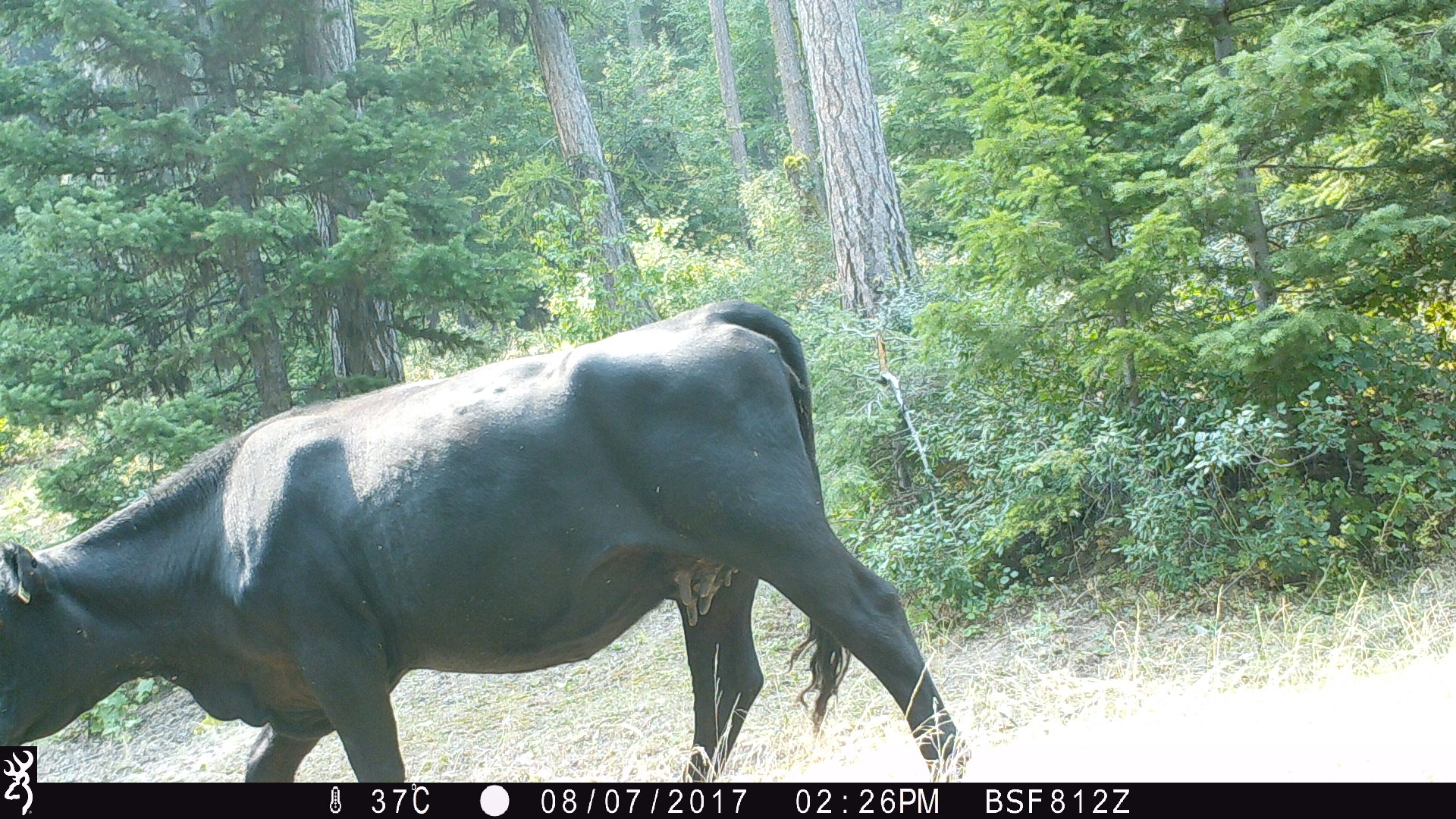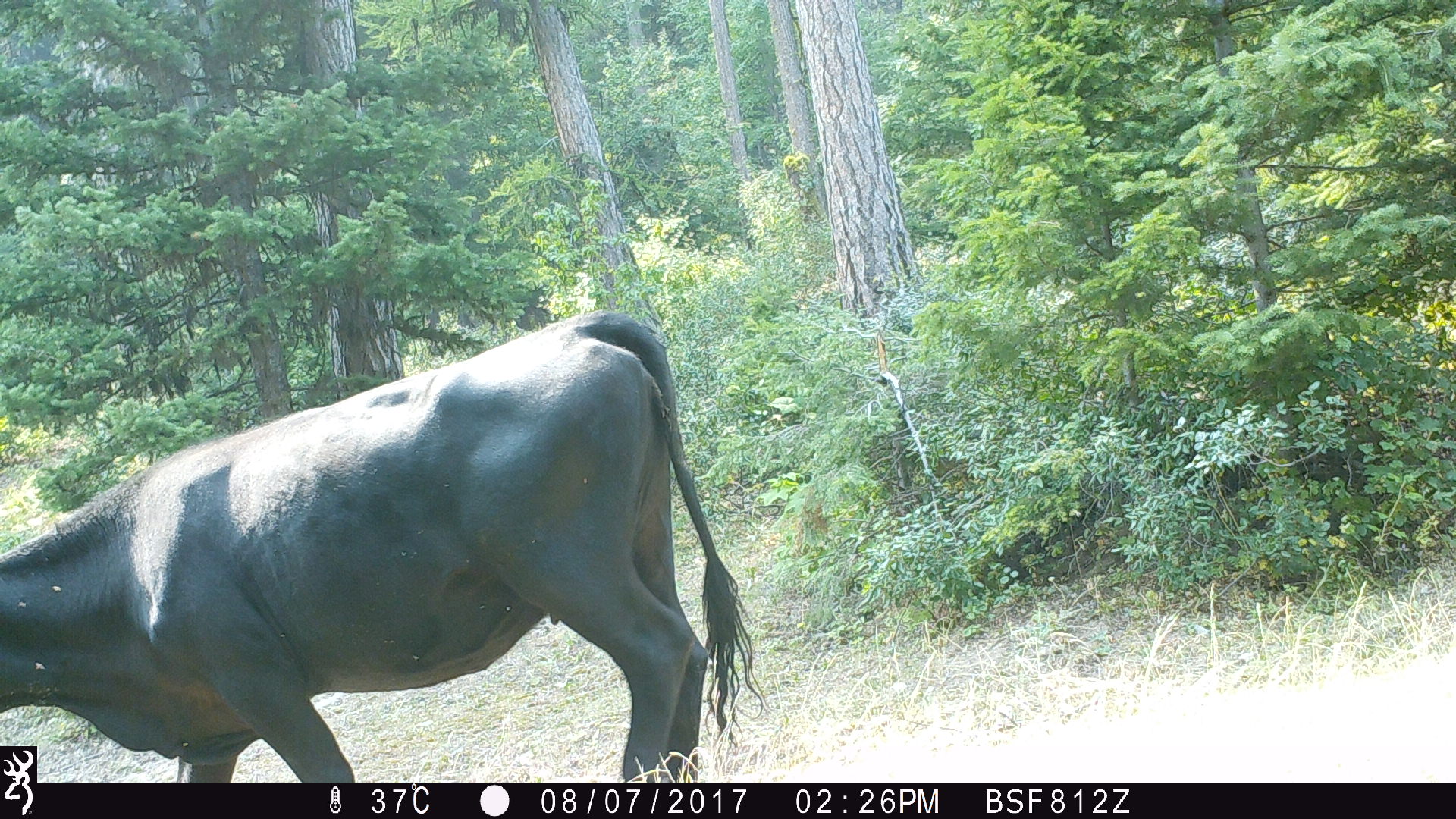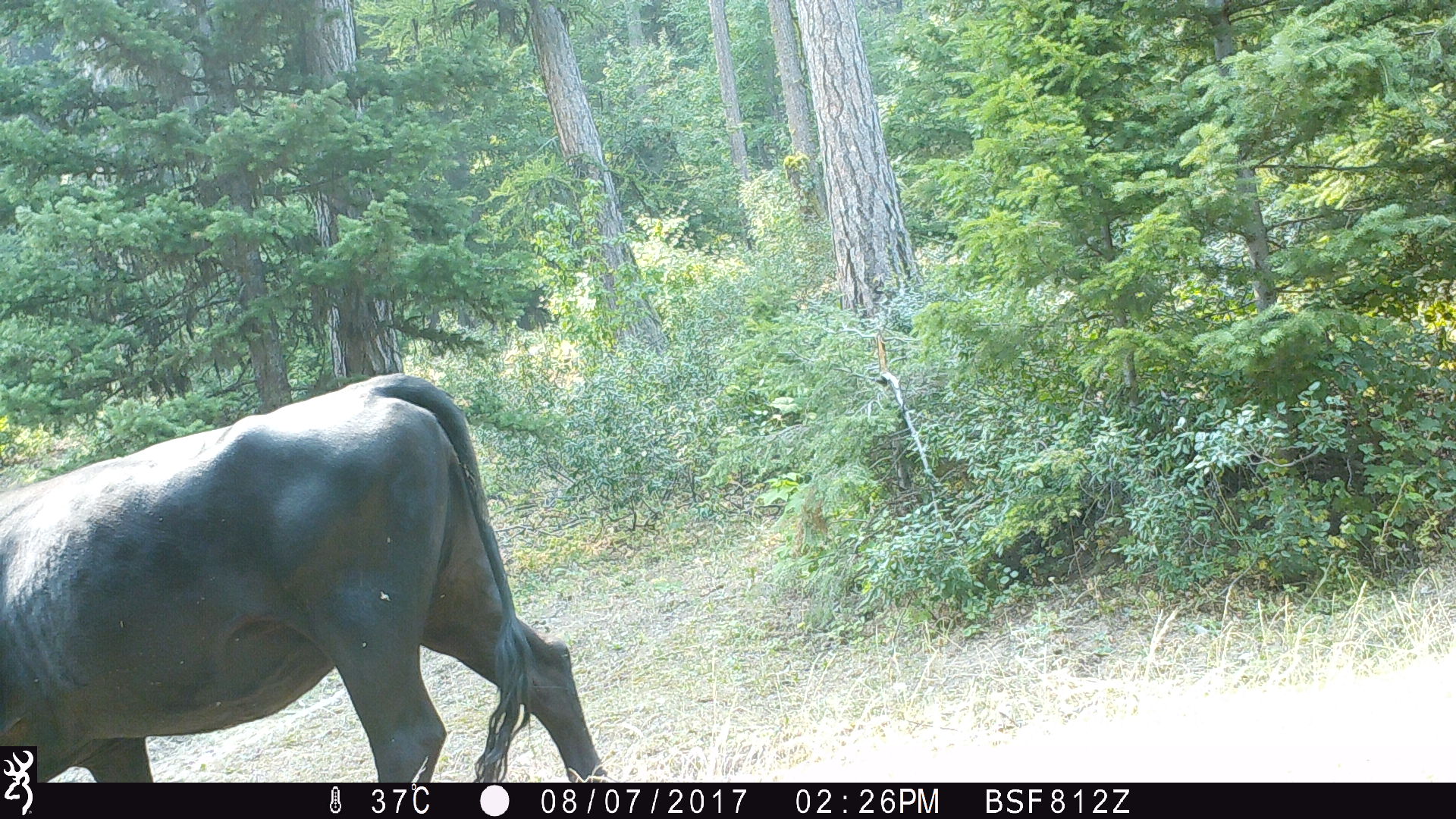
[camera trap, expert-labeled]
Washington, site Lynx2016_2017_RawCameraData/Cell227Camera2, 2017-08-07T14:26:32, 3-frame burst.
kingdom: Animalia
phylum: Chordata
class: Mammalia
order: Artiodactyla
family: Bovidae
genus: Bos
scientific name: Bos taurus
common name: domestic cattle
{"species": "domestic cattle (Bos taurus)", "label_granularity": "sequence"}